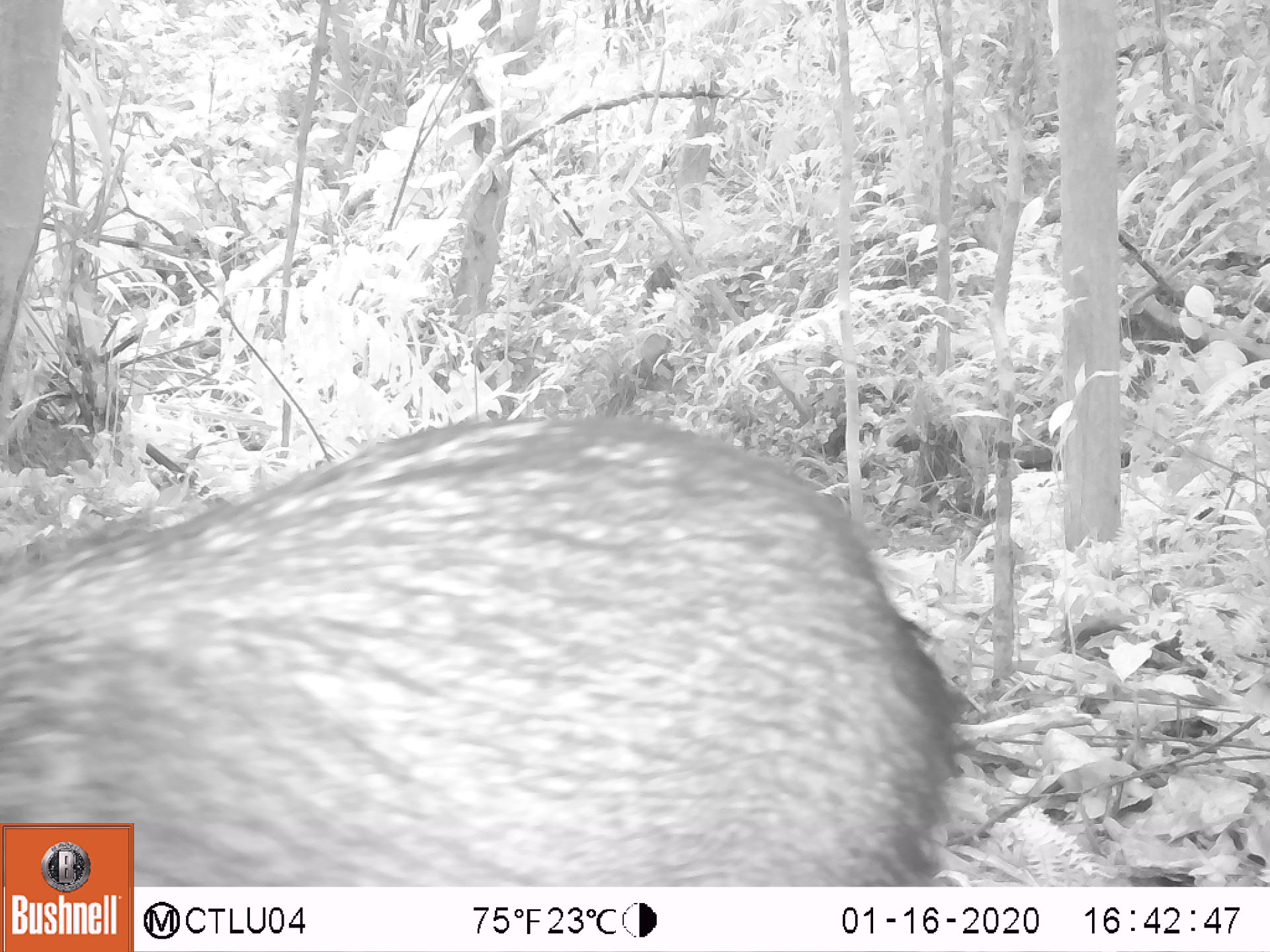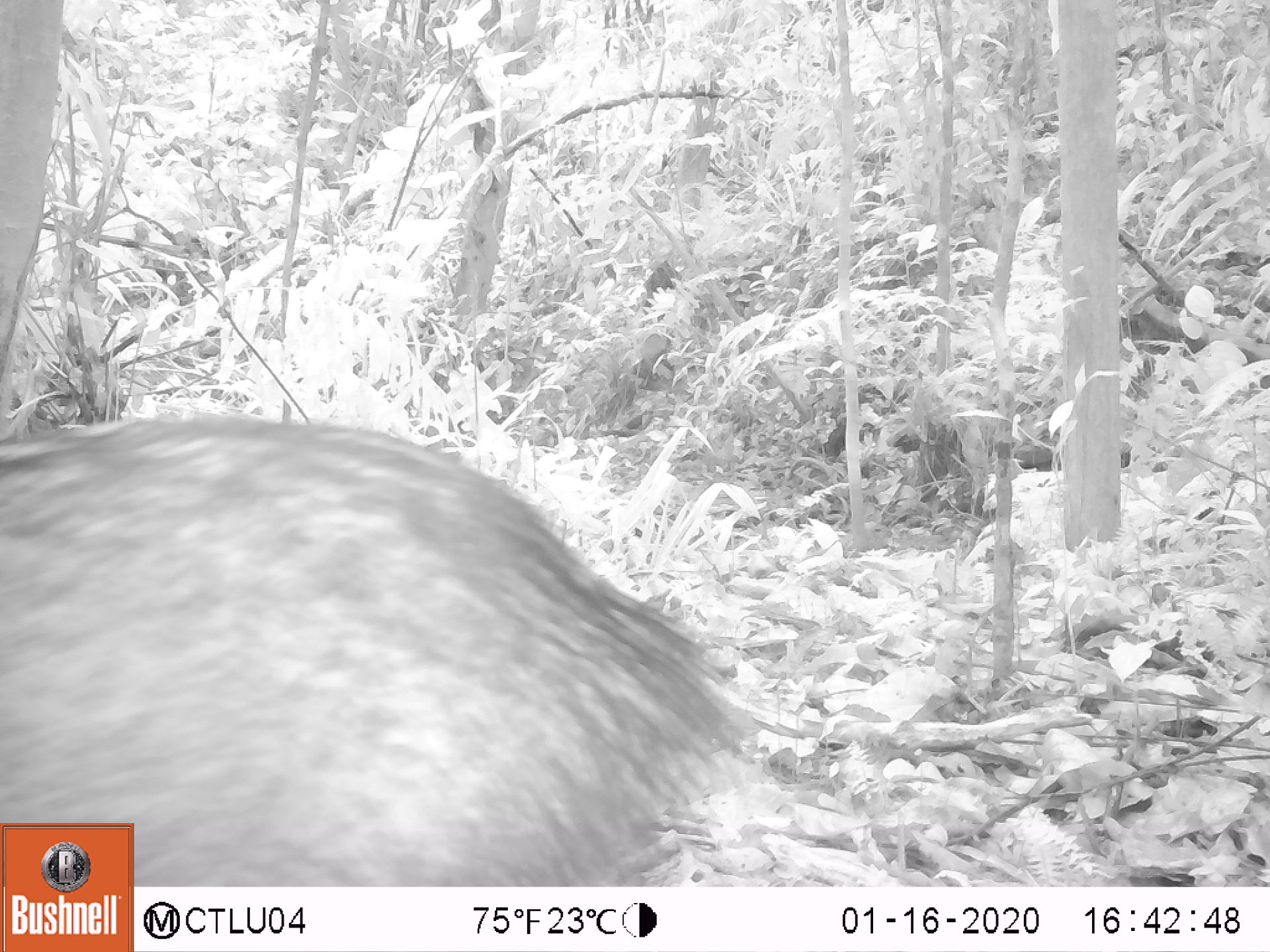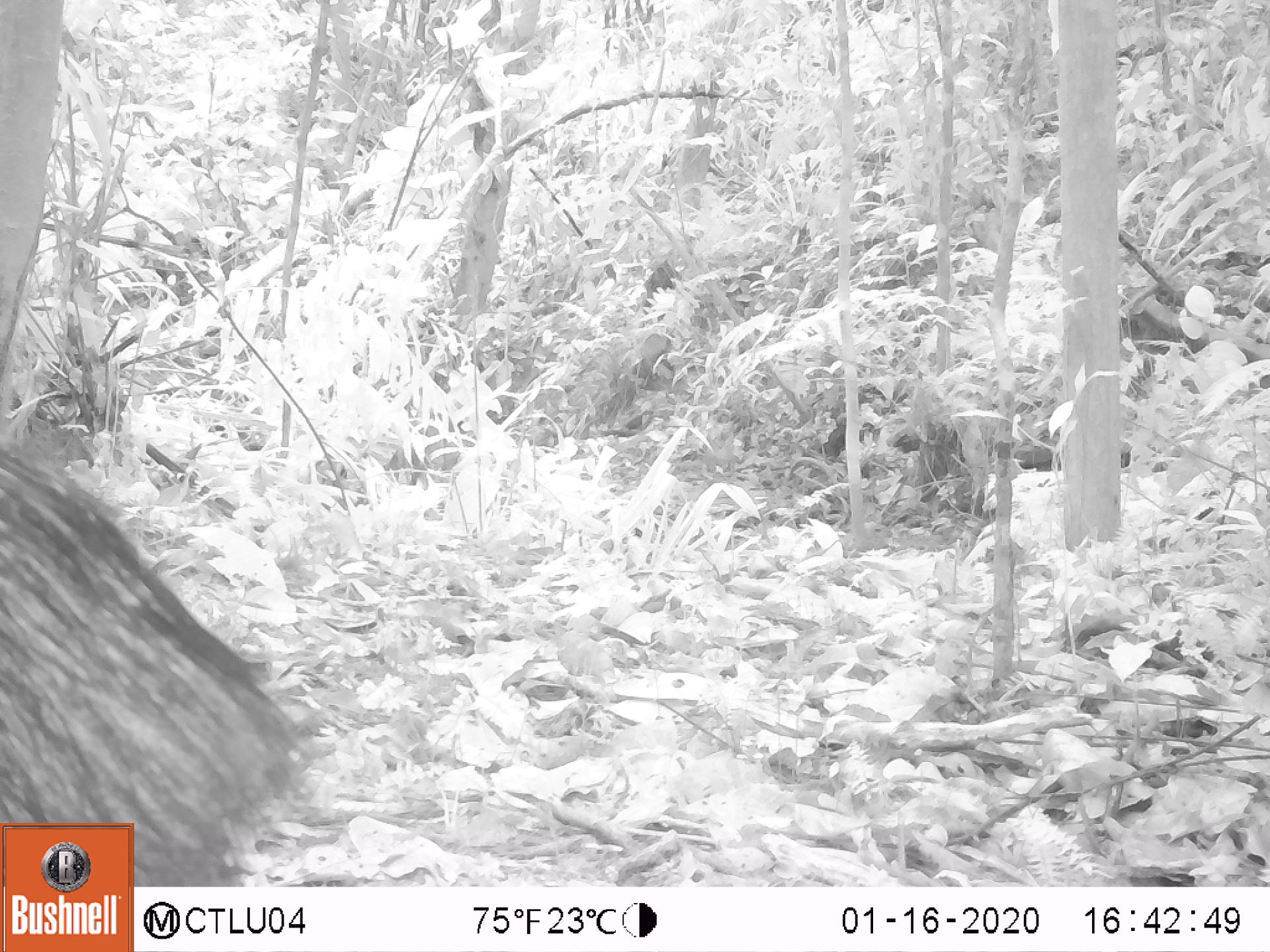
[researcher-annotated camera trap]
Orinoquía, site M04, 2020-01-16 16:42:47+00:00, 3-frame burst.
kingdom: Animalia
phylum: Chordata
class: Mammalia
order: Artiodactyla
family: Tayassuidae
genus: Pecari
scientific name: Pecari tajacu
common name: collared peccary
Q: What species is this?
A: Collared peccary (Pecari tajacu).